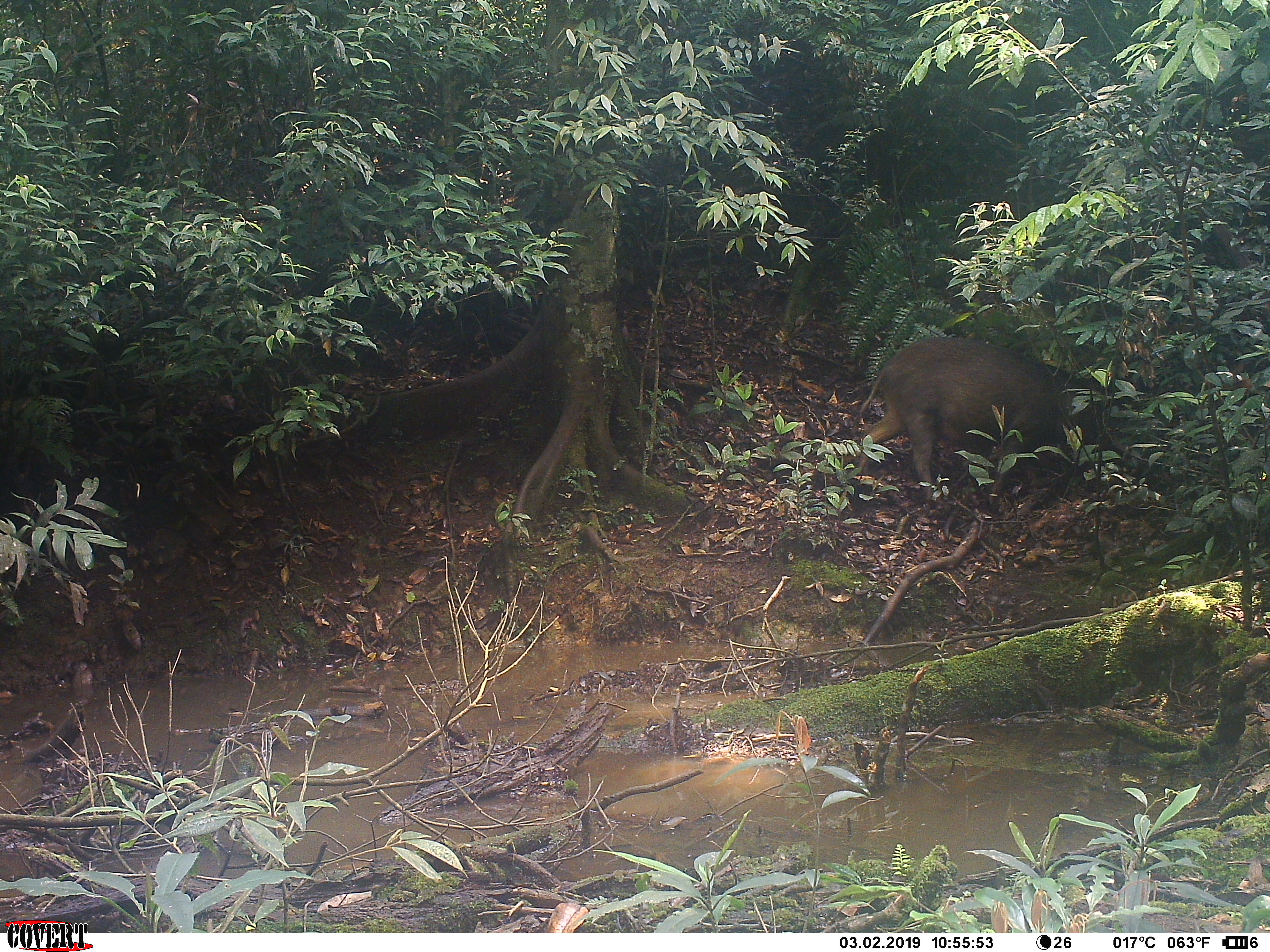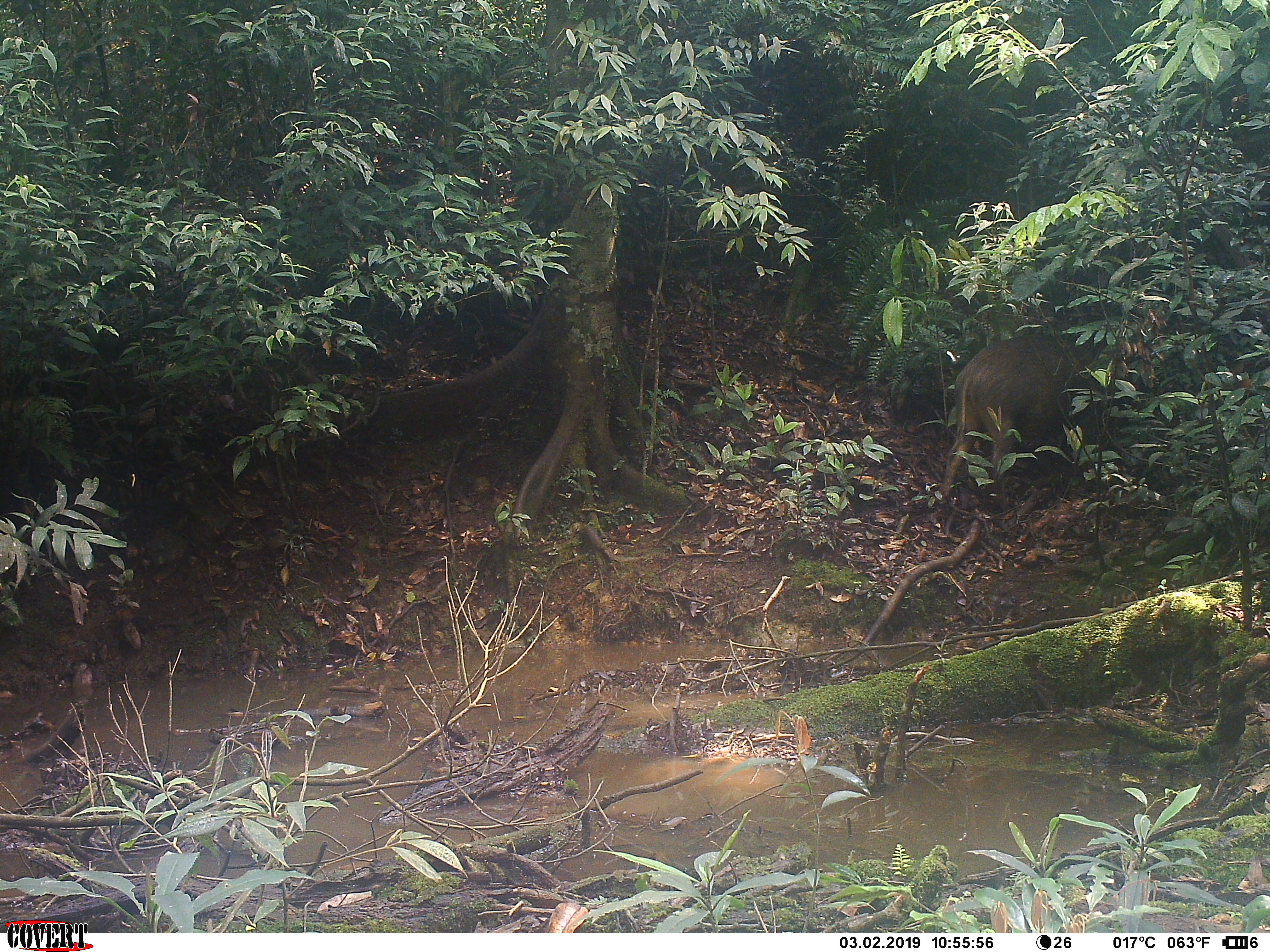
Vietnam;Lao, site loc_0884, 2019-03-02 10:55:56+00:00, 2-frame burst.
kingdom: Animalia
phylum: Chordata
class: Mammalia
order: Artiodactyla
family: Suidae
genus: Sus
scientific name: Sus scrofa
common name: eurasian wild pig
Eurasian wild pig (Sus scrofa). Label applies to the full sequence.